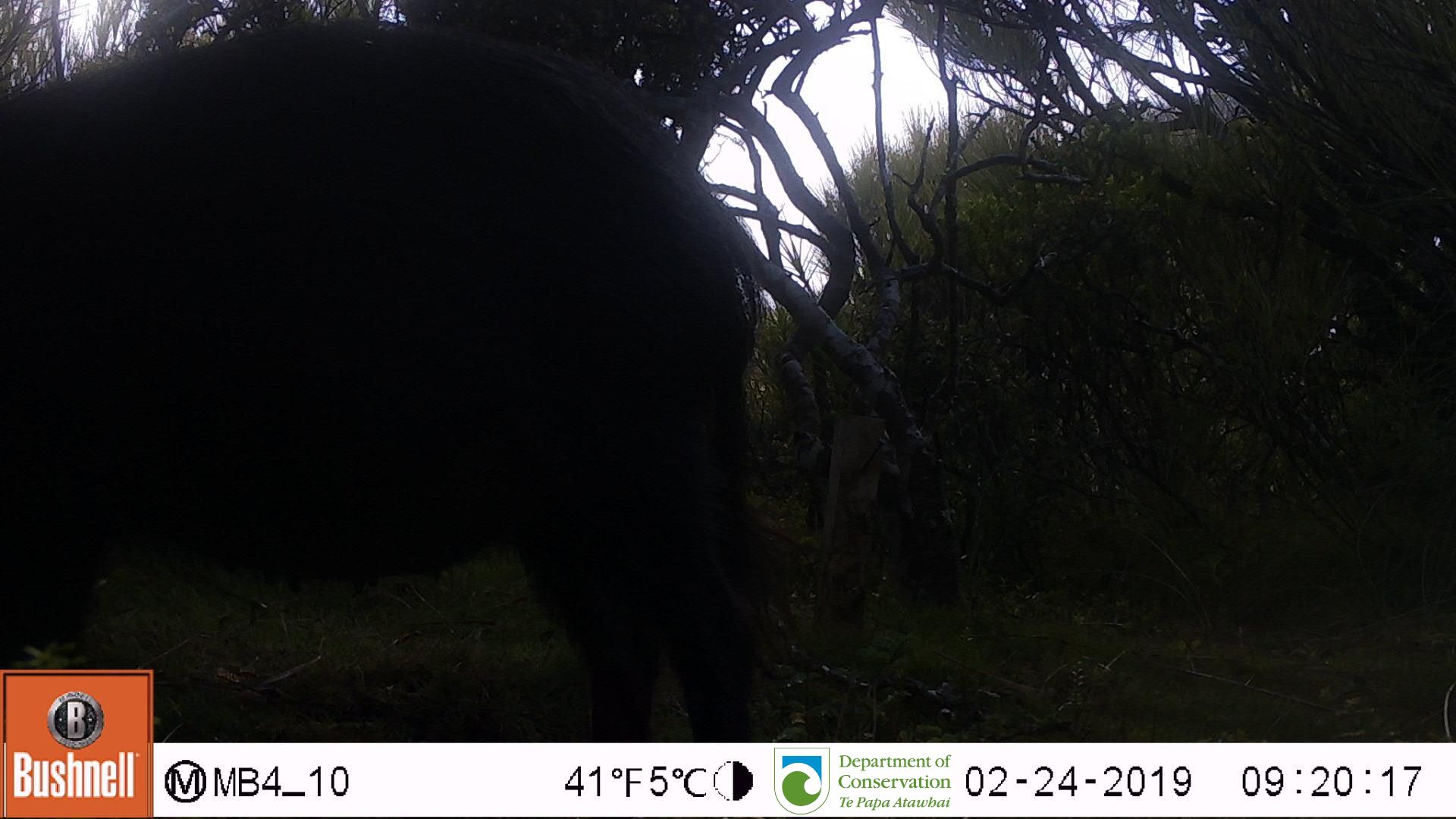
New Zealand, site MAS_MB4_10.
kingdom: Animalia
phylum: Chordata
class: Mammalia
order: Artiodactyla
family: Suidae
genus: Sus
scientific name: Sus scrofa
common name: pig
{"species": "pig (Sus scrofa)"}